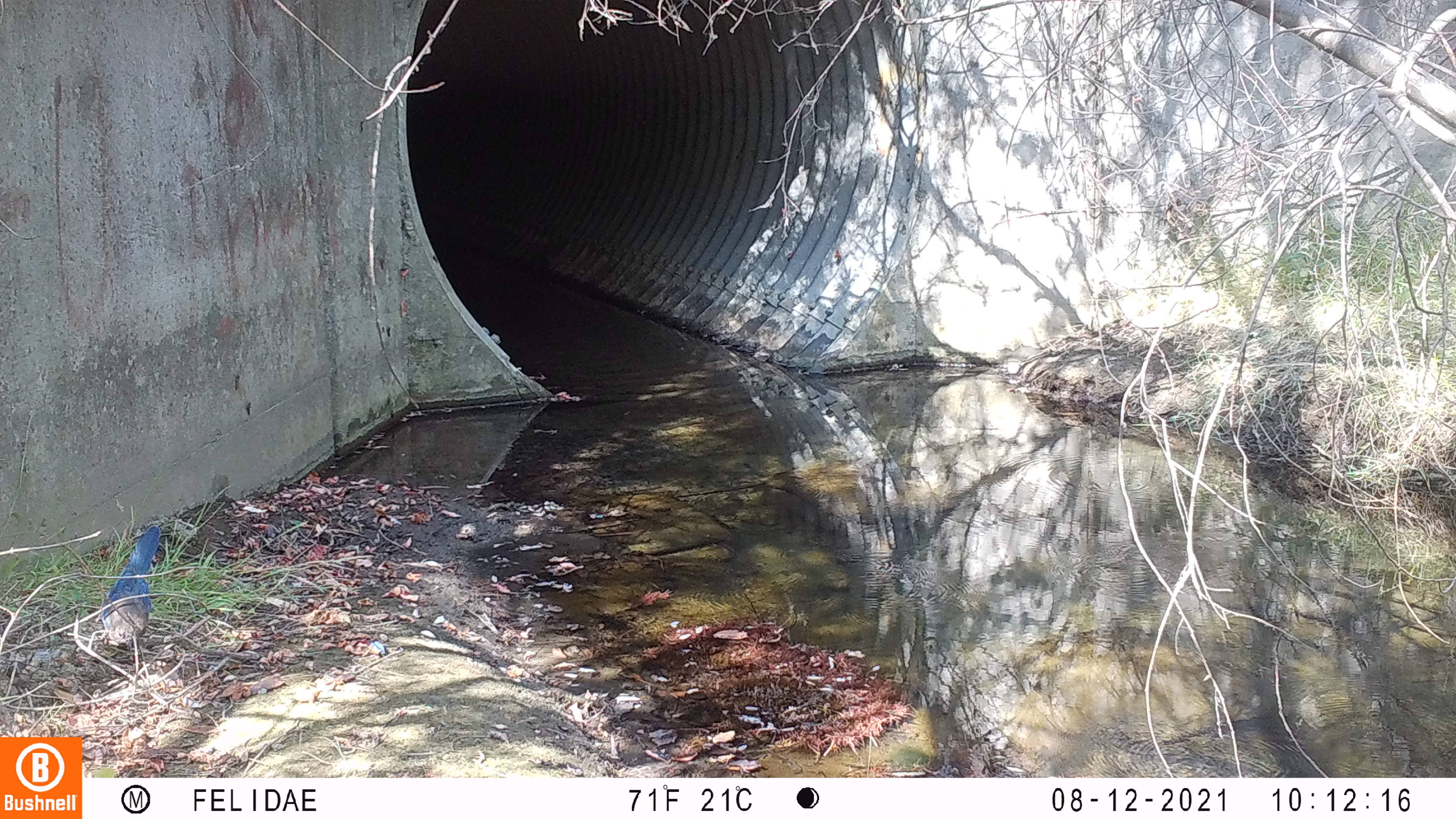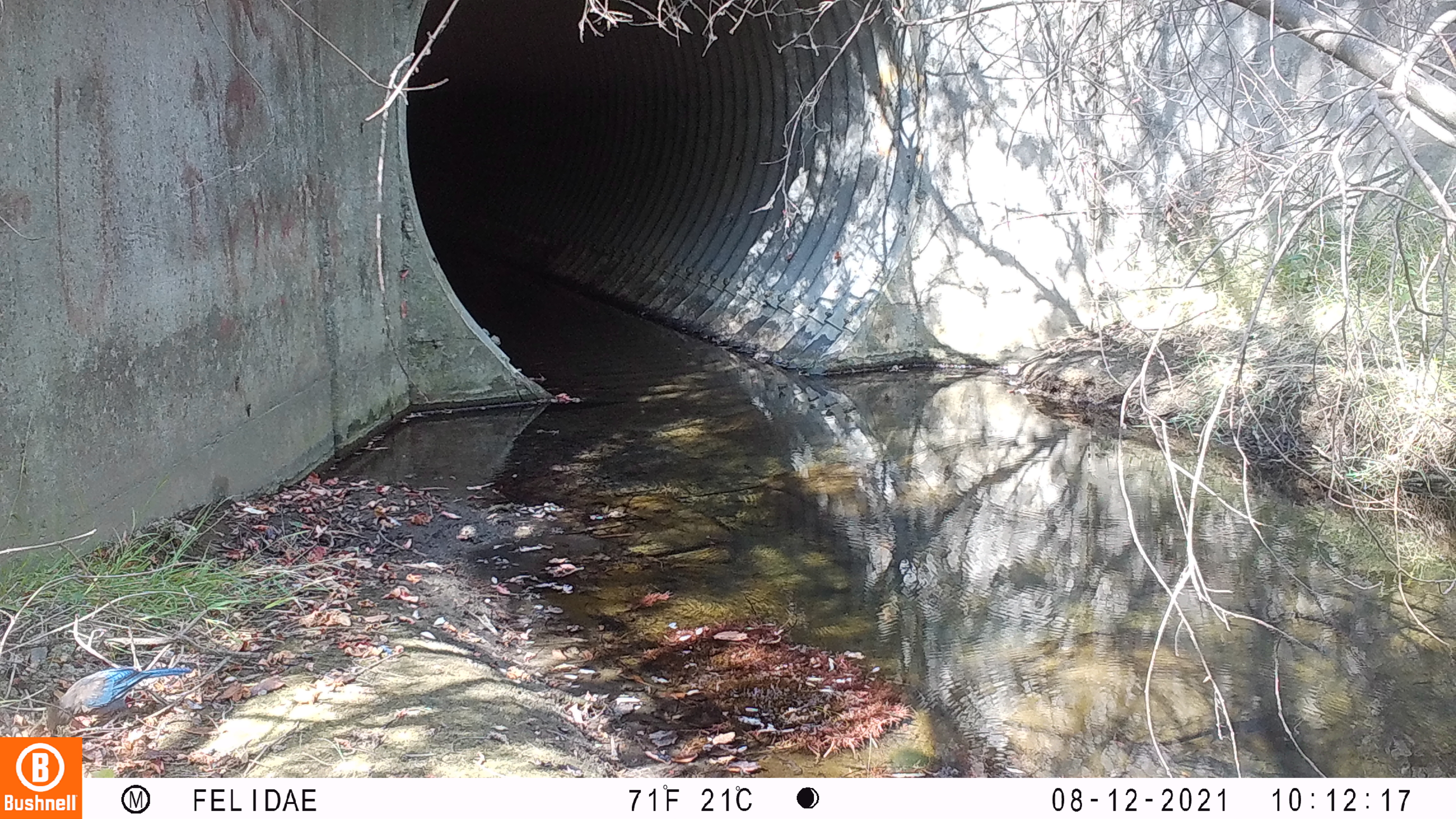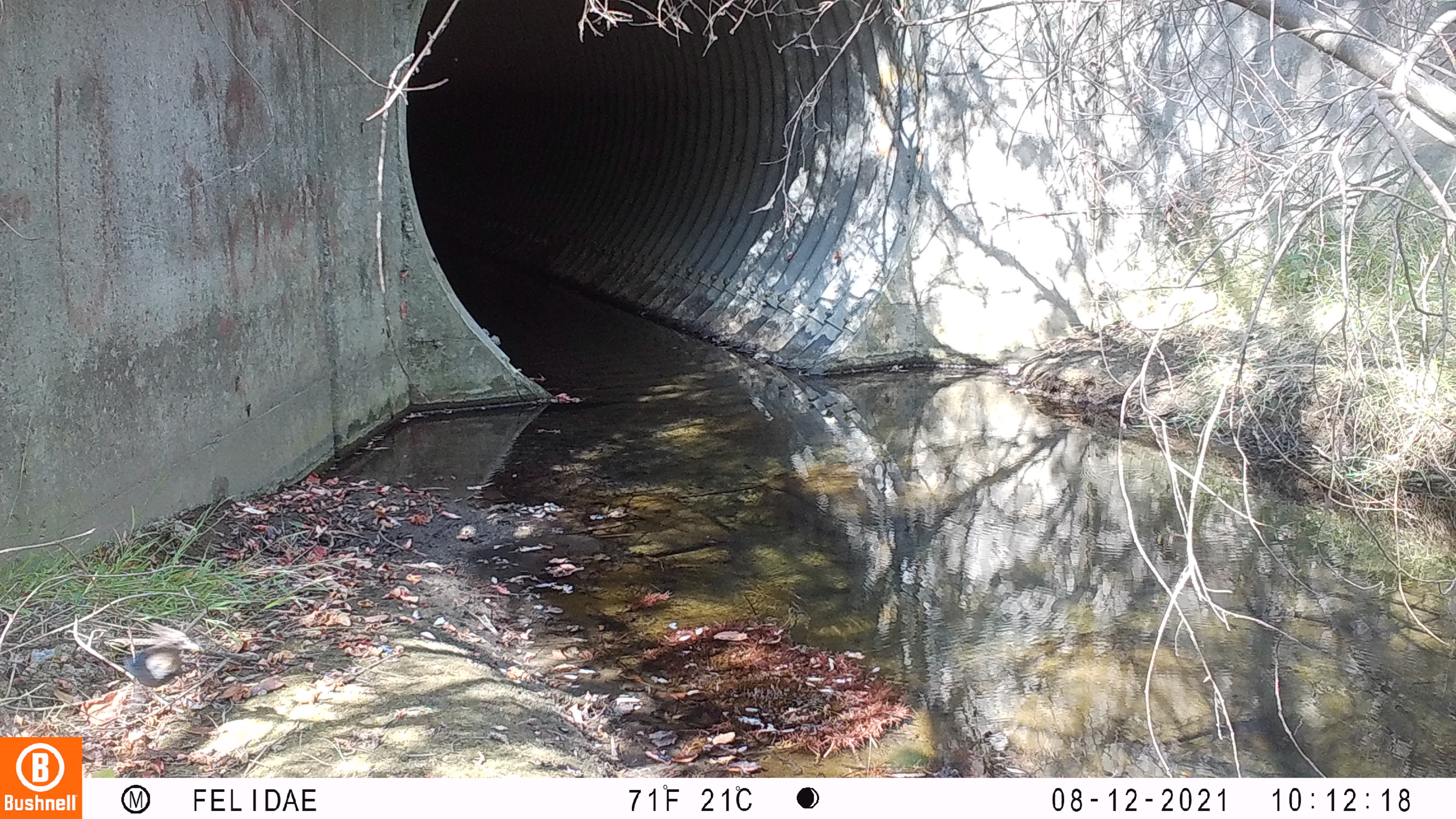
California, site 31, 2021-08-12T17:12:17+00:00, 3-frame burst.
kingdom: Animalia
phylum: Chordata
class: Aves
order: Passeriformes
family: Corvidae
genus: Cyanocitta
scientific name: Cyanocitta stelleri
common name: steller's jay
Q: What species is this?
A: Steller's jay (Cyanocitta stelleri).